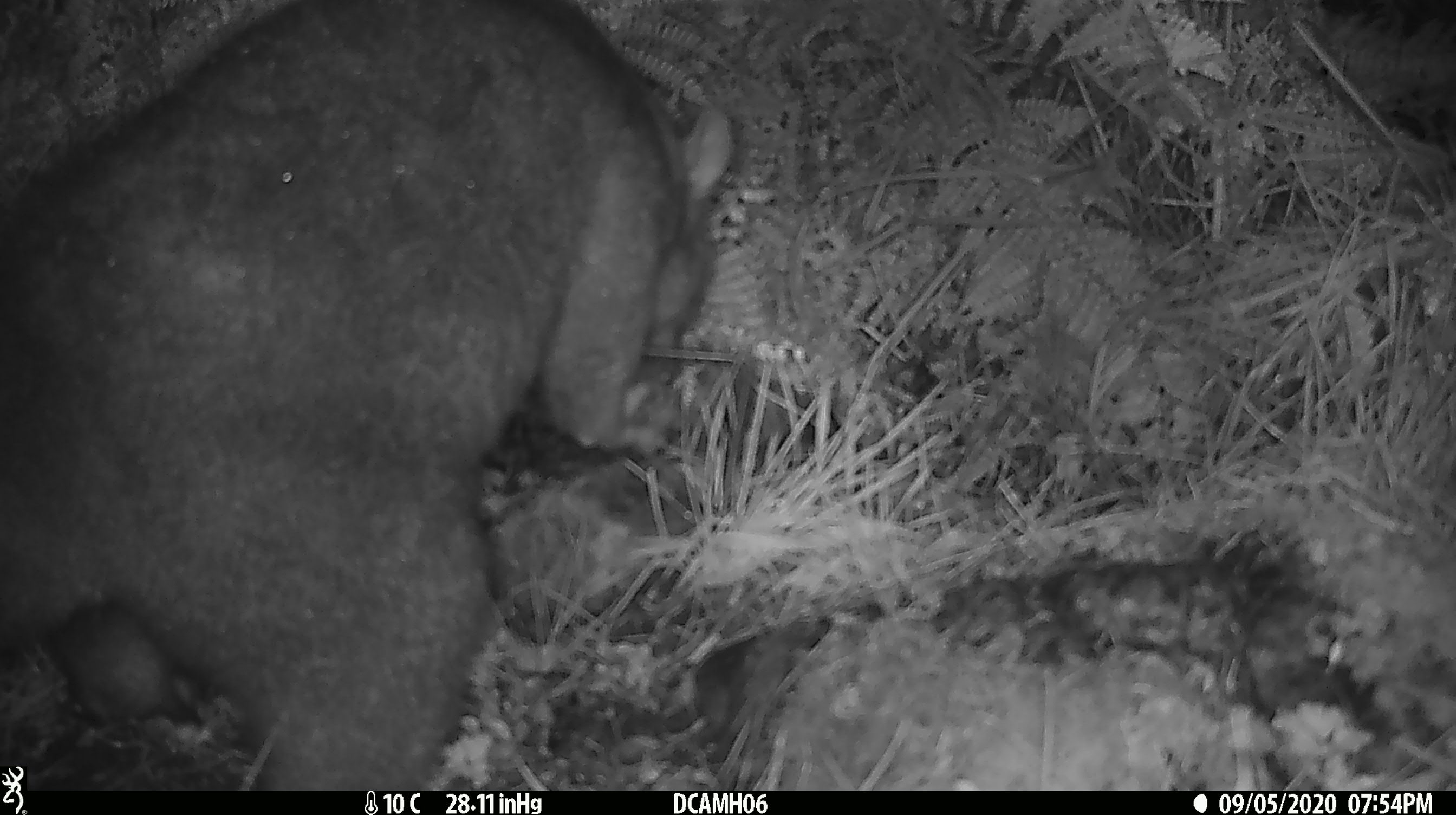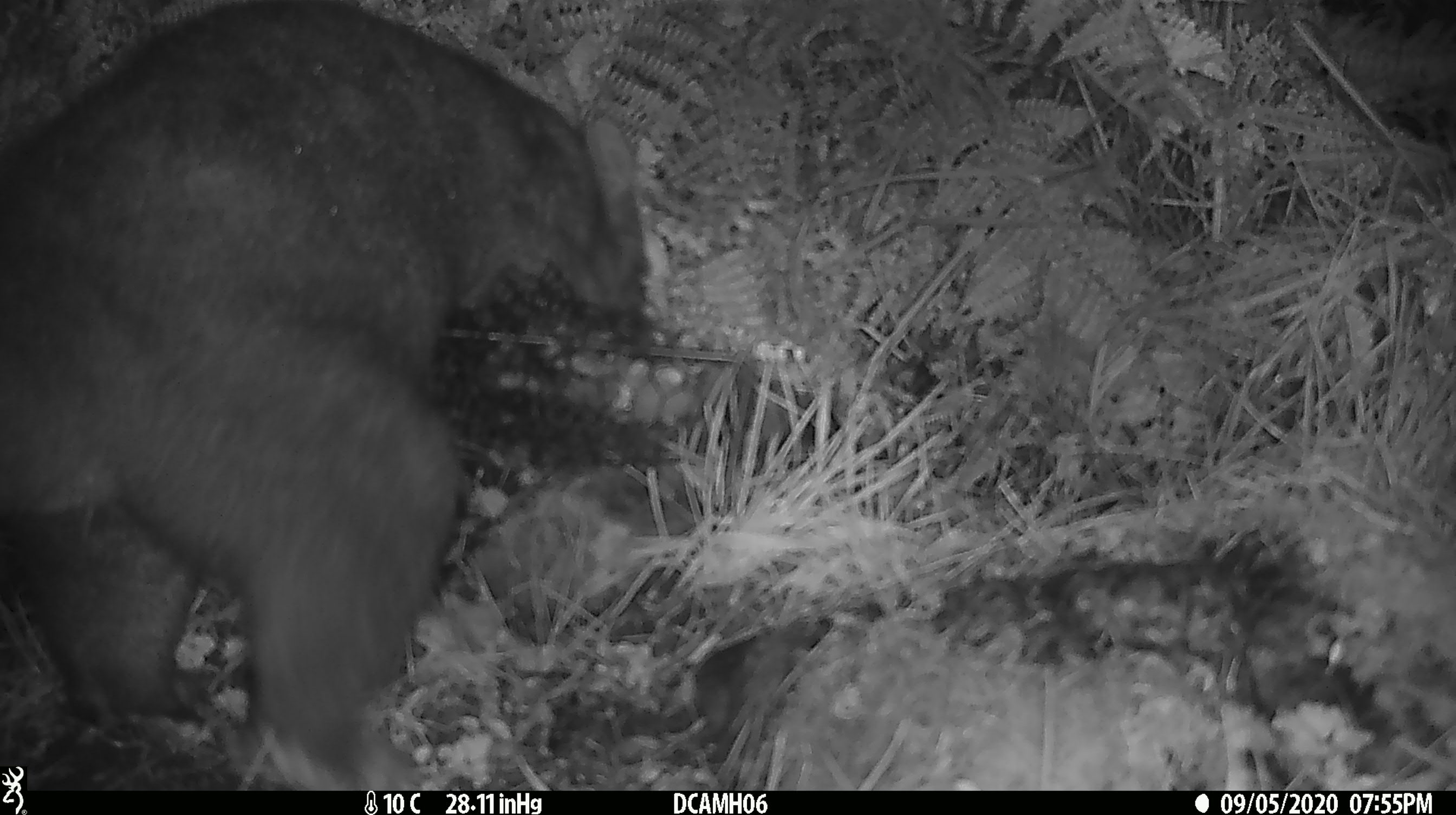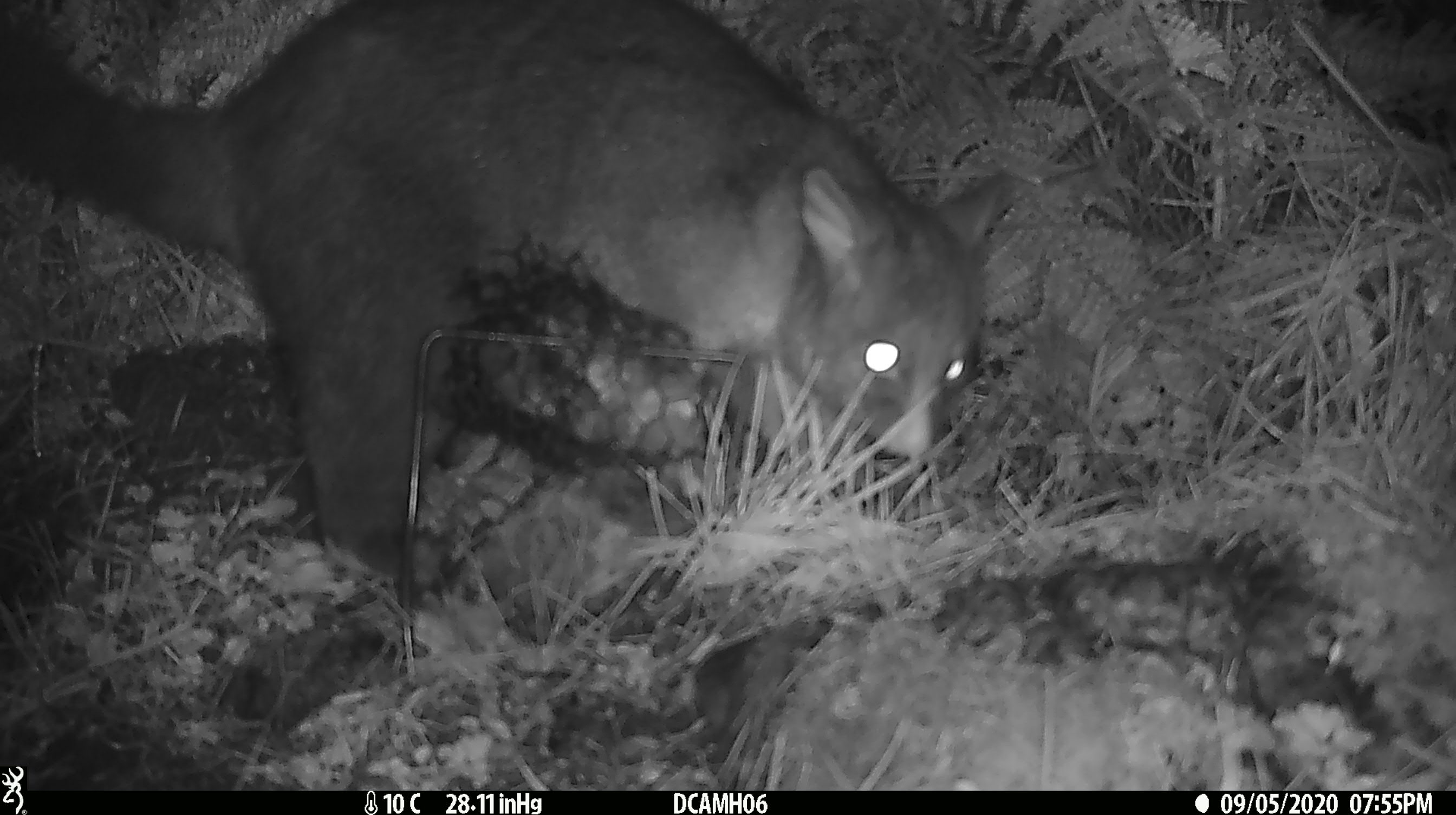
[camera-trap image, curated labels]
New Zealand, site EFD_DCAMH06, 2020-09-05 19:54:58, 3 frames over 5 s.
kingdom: Animalia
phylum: Chordata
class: Mammalia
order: Diprotodontia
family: Phalangeridae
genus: Trichosurus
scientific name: Trichosurus vulpecula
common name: common brushtail possum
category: possum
Possum (common brushtail possum) (Trichosurus vulpecula).